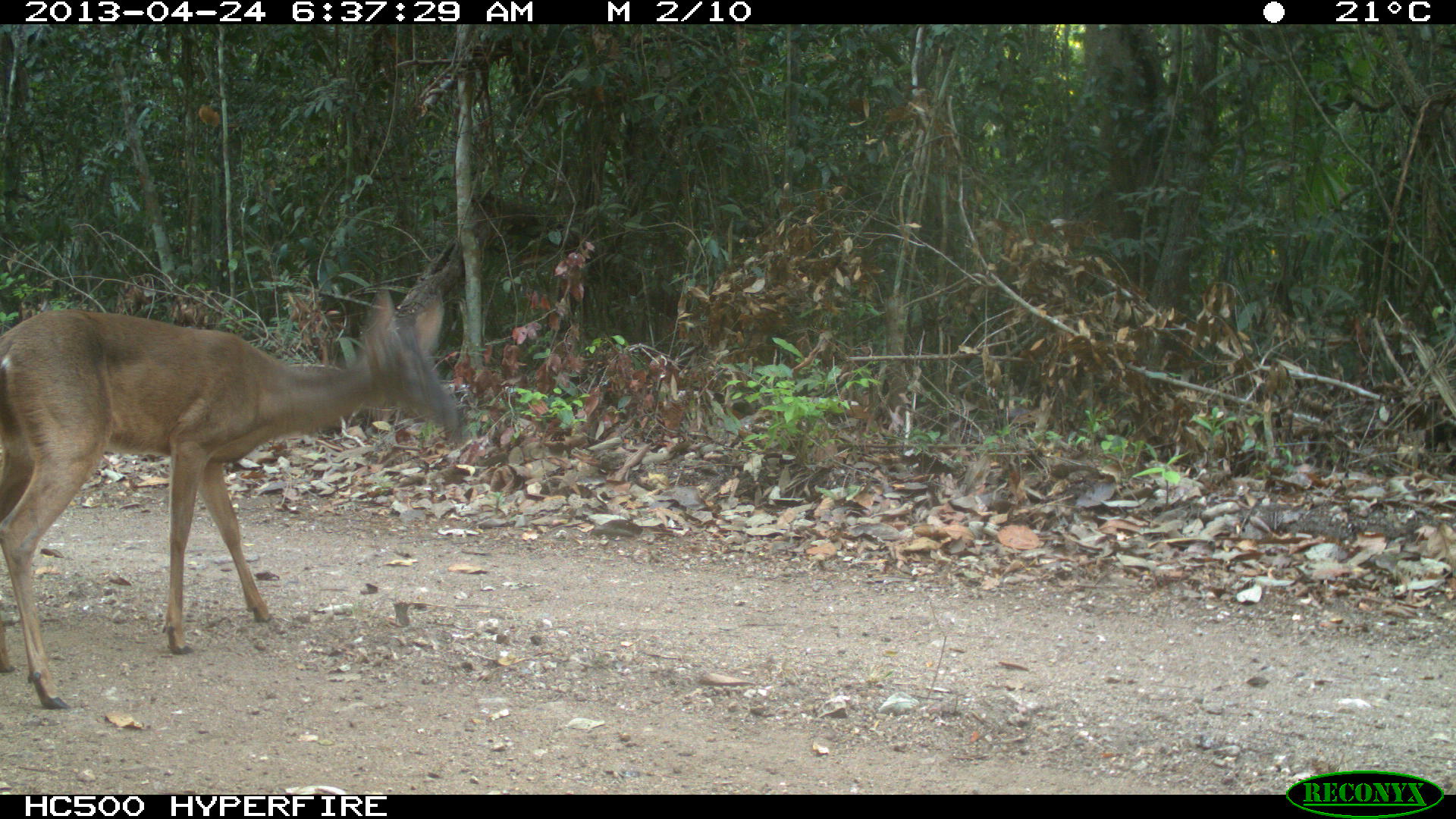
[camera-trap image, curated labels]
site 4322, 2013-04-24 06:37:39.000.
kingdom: Animalia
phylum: Chordata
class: Mammalia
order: Artiodactyla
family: Cervidae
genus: Odocoileus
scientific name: Odocoileus virginianus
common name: white-tailed deer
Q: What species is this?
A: Odocoileus virginianus (white-tailed deer).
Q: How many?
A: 1.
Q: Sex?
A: Female.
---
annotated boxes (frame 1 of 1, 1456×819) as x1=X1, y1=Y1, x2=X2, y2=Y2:
odocoileus virginianus: x1=0, y1=287, x2=462, y2=707